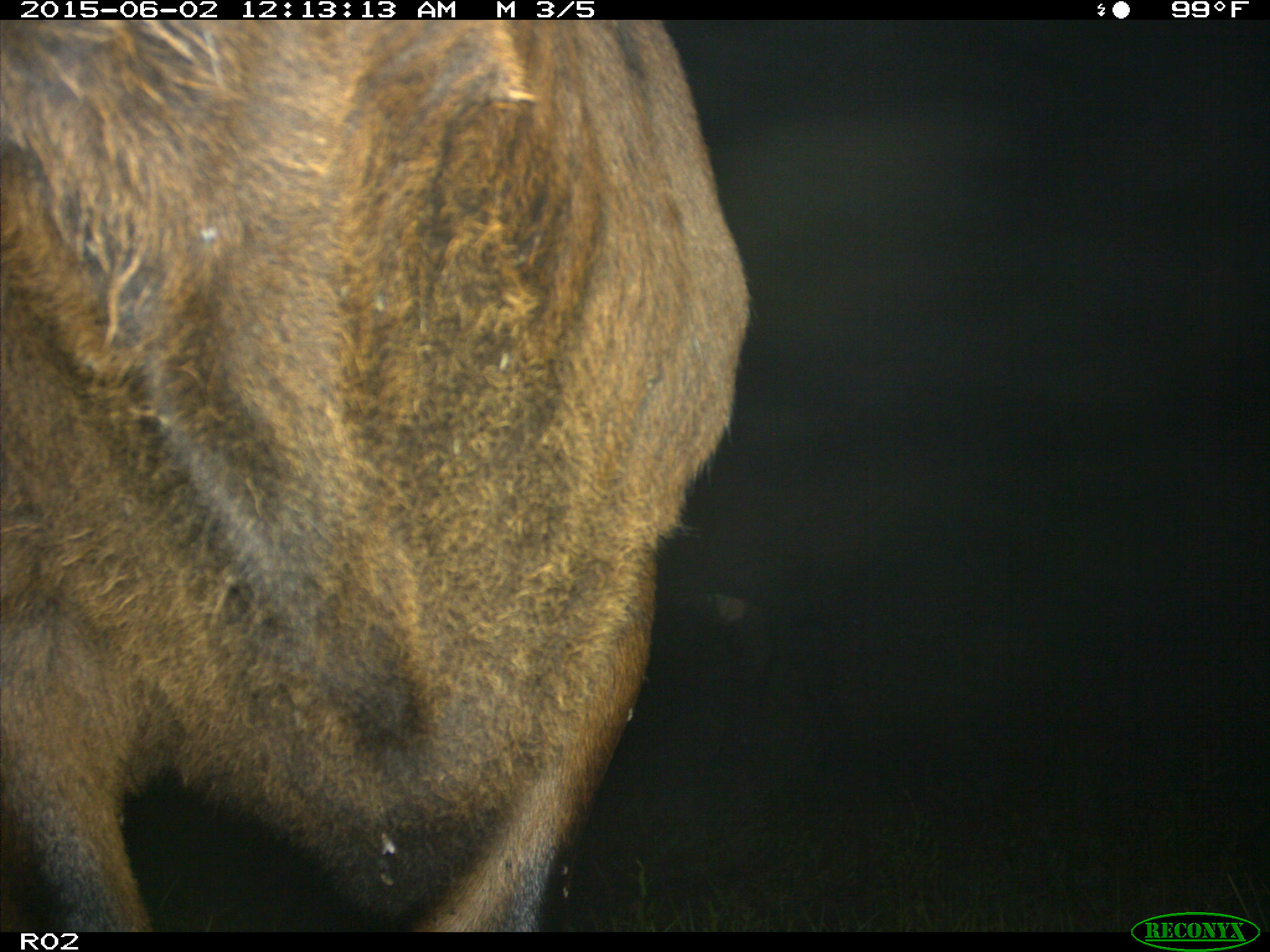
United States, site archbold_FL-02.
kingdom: Animalia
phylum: Chordata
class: Mammalia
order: Artiodactyla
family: Bovidae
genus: Bos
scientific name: Bos taurus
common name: domestic cow